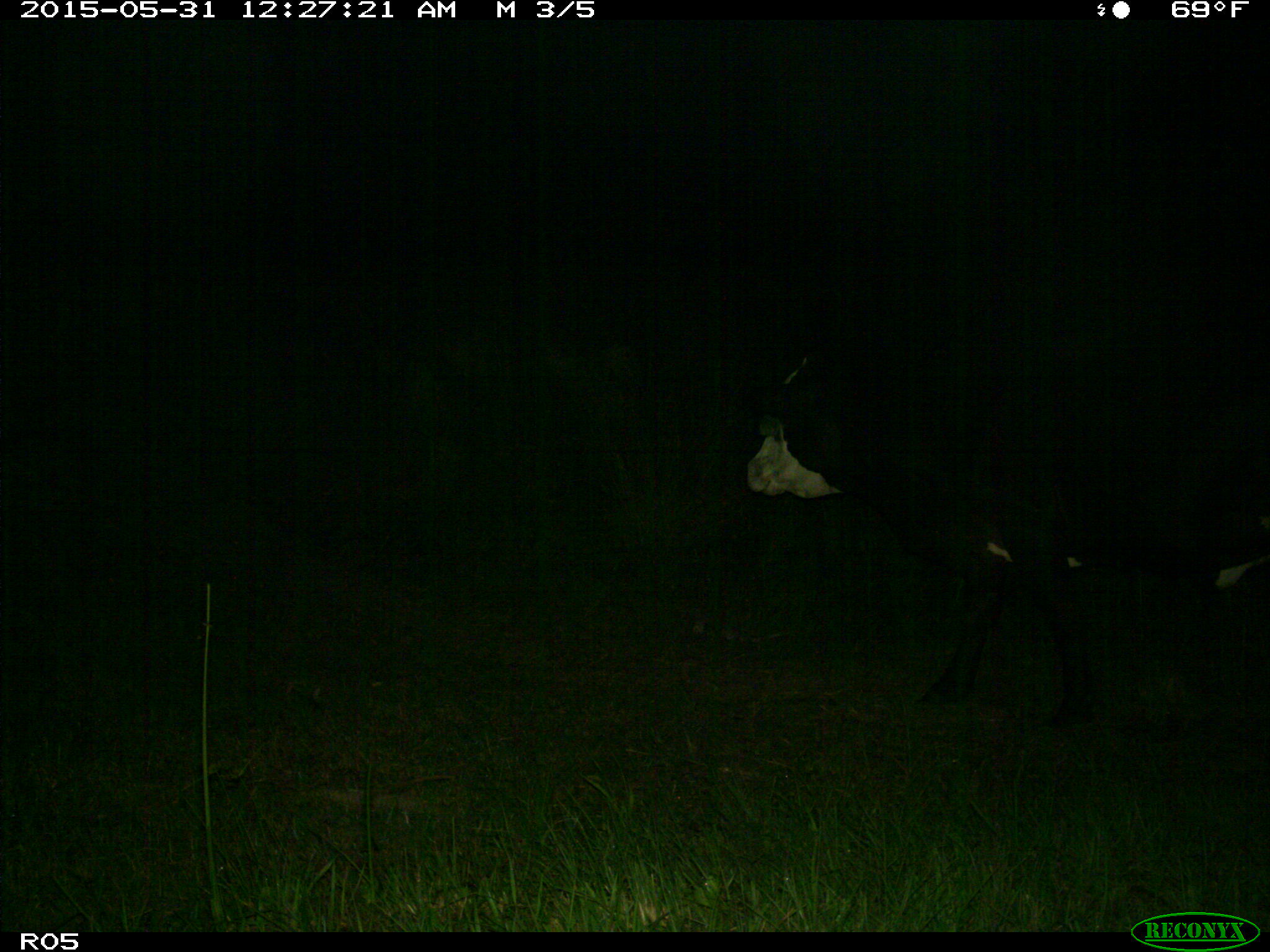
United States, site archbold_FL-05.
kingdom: Animalia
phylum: Chordata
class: Mammalia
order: Artiodactyla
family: Bovidae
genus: Bos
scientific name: Bos taurus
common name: domestic cow